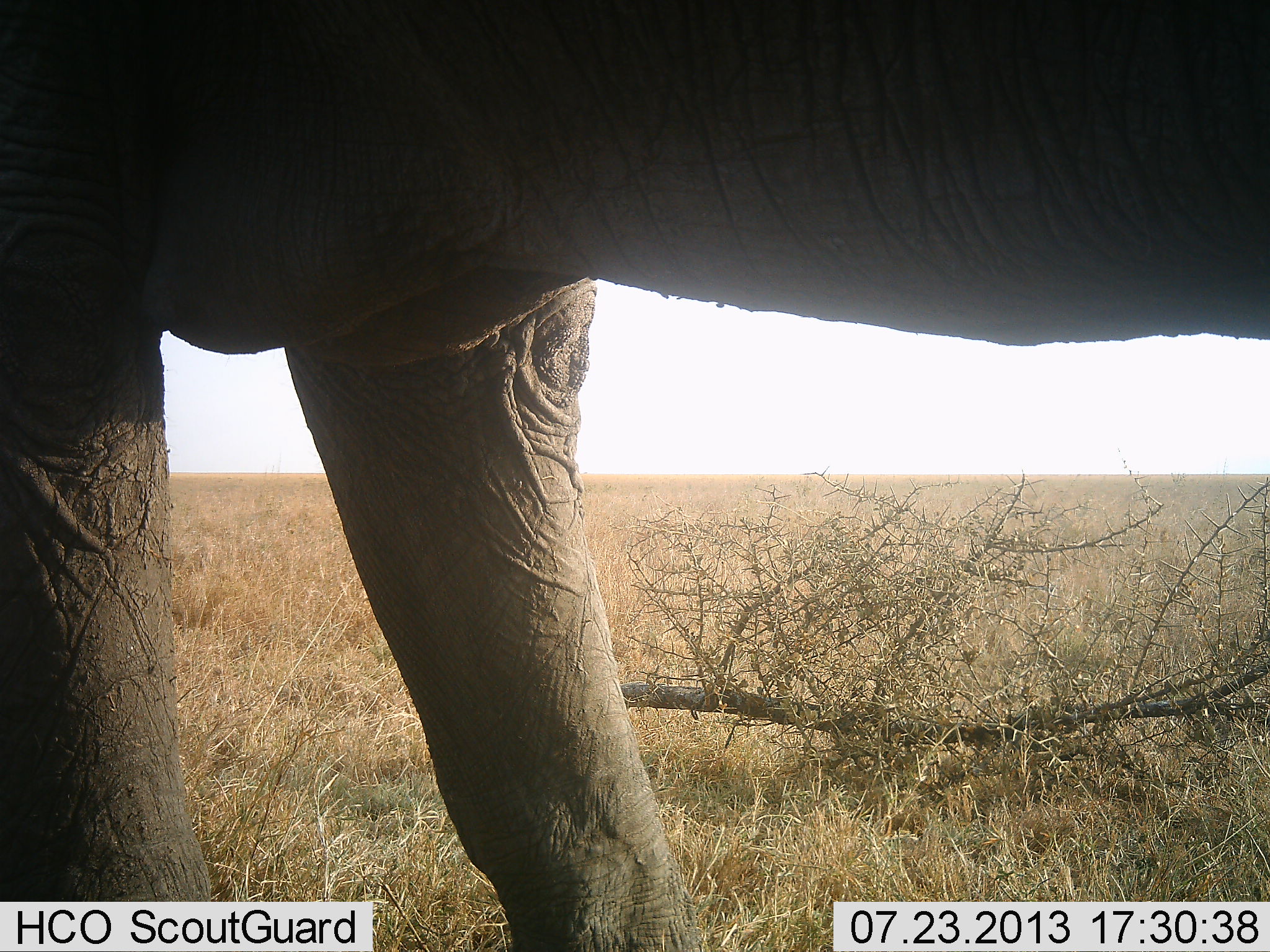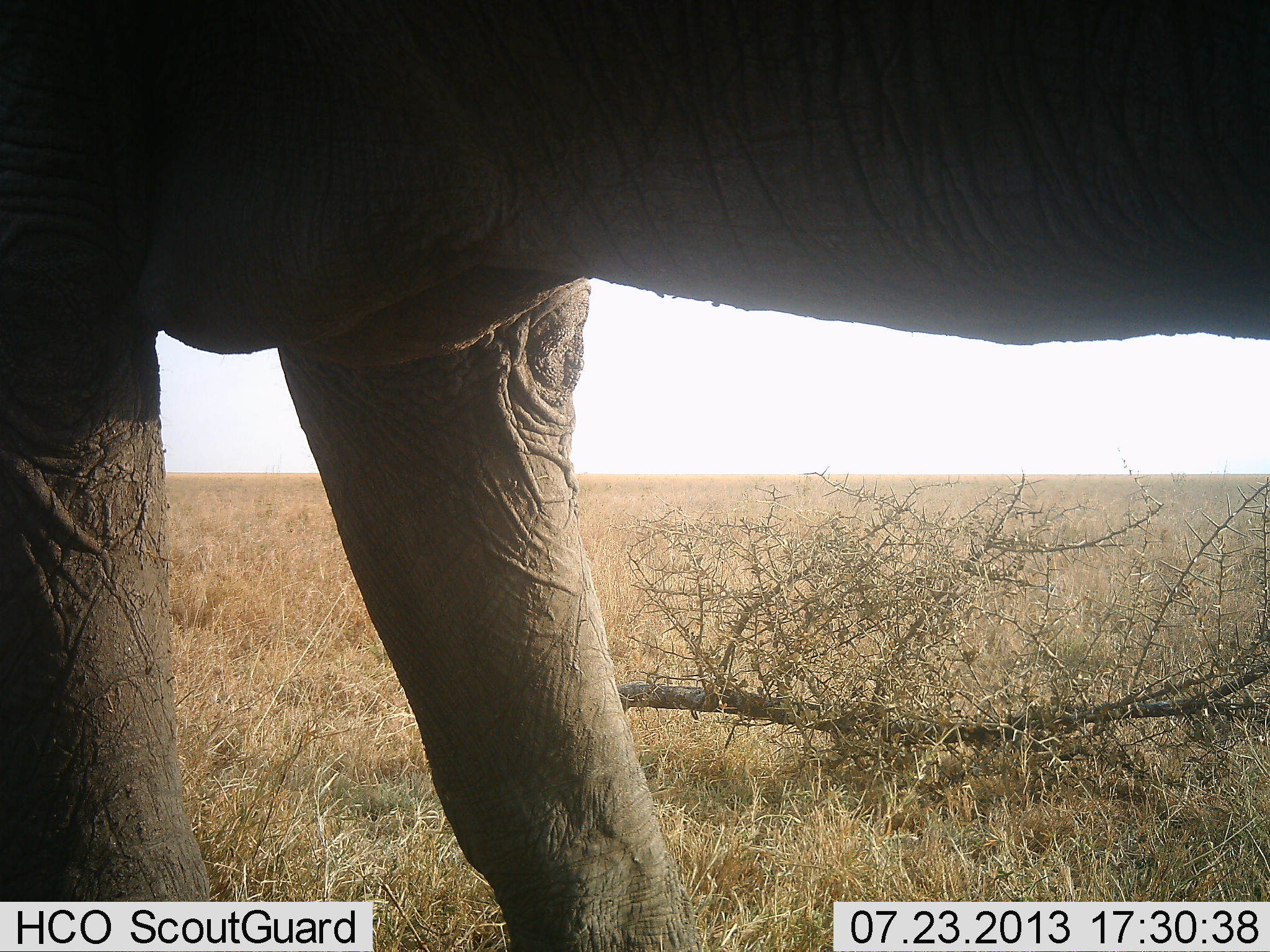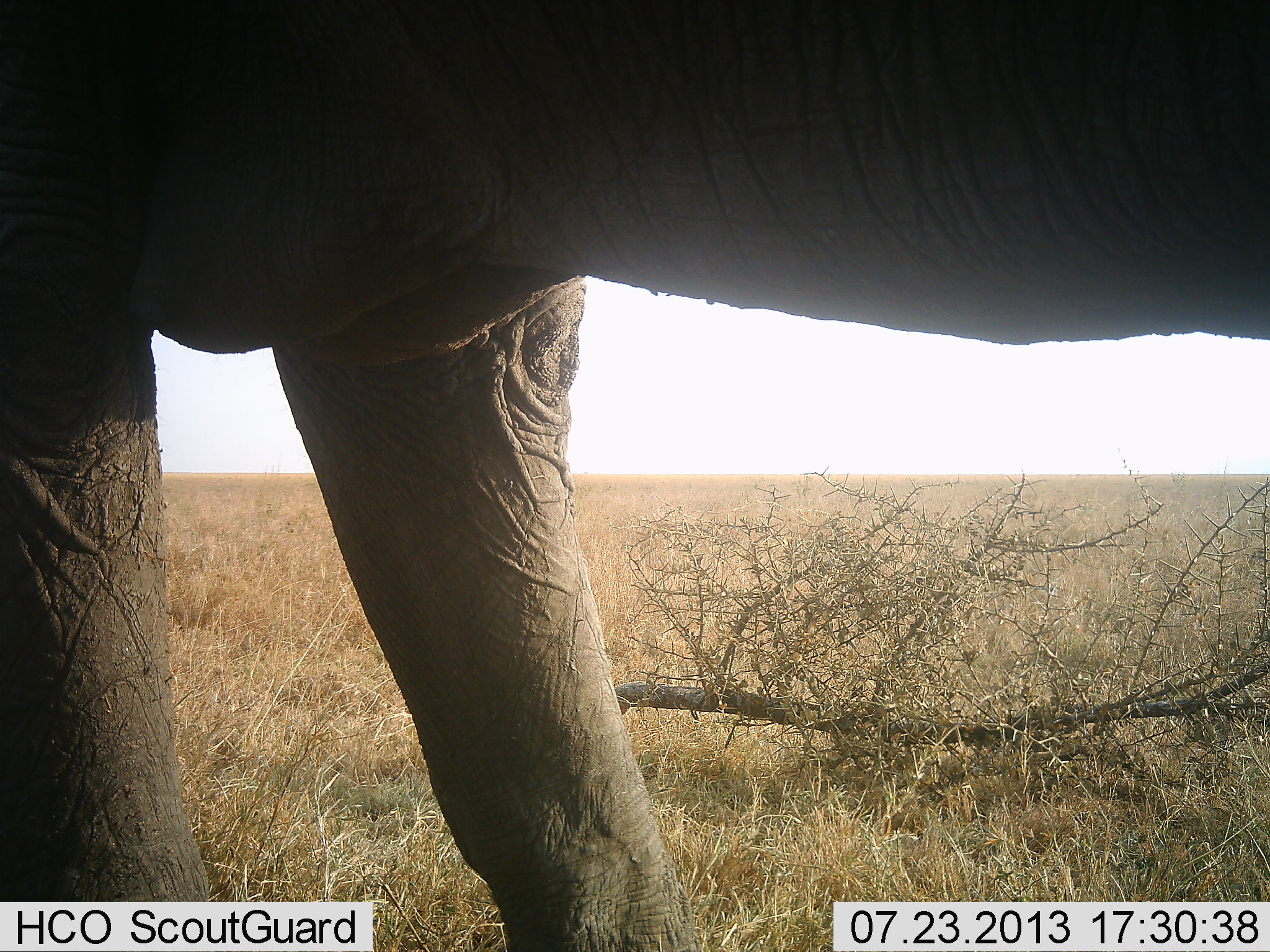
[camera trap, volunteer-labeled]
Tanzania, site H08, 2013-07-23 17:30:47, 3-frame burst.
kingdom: Animalia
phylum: Chordata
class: Mammalia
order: Proboscidea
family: Elephantidae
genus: Loxodonta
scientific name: Loxodonta africana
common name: african bush elephant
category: elephant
Elephant (african bush elephant) (Loxodonta africana), count 1. Behavior (volunteer vote fractions): standing 88%, resting 4%, moving 8%, interacting 0%. Young present (vote fraction): 0%. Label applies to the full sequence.